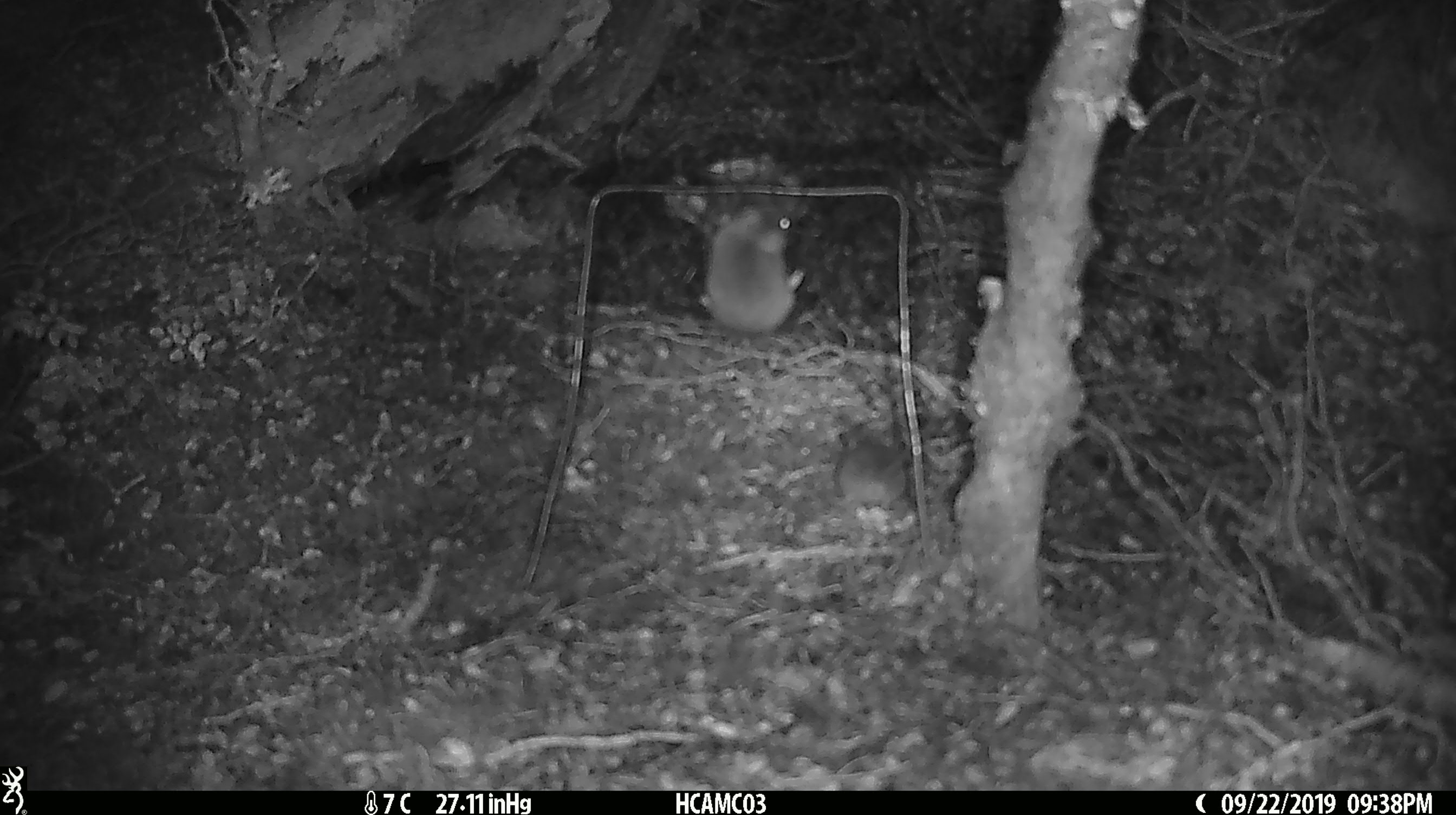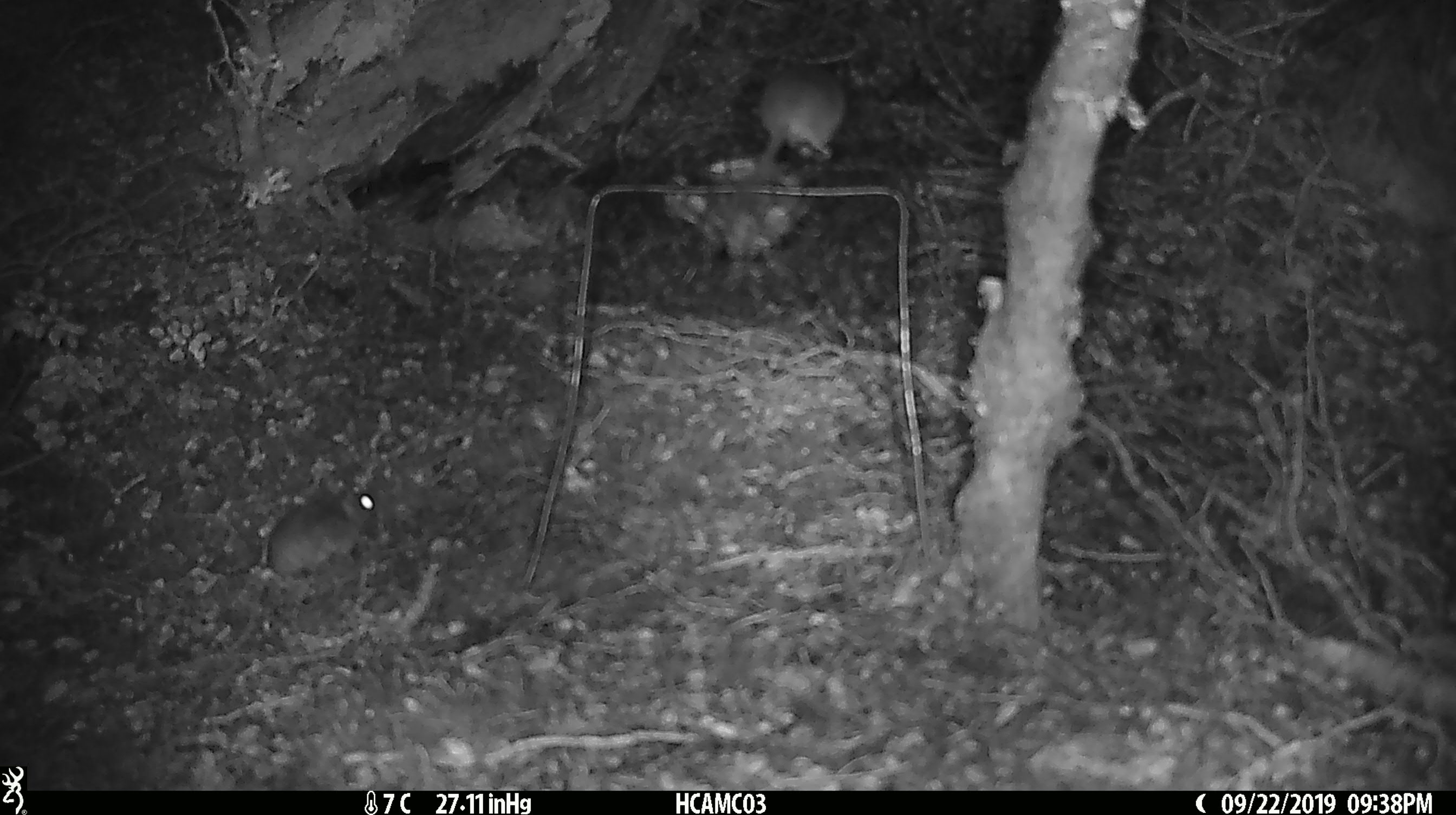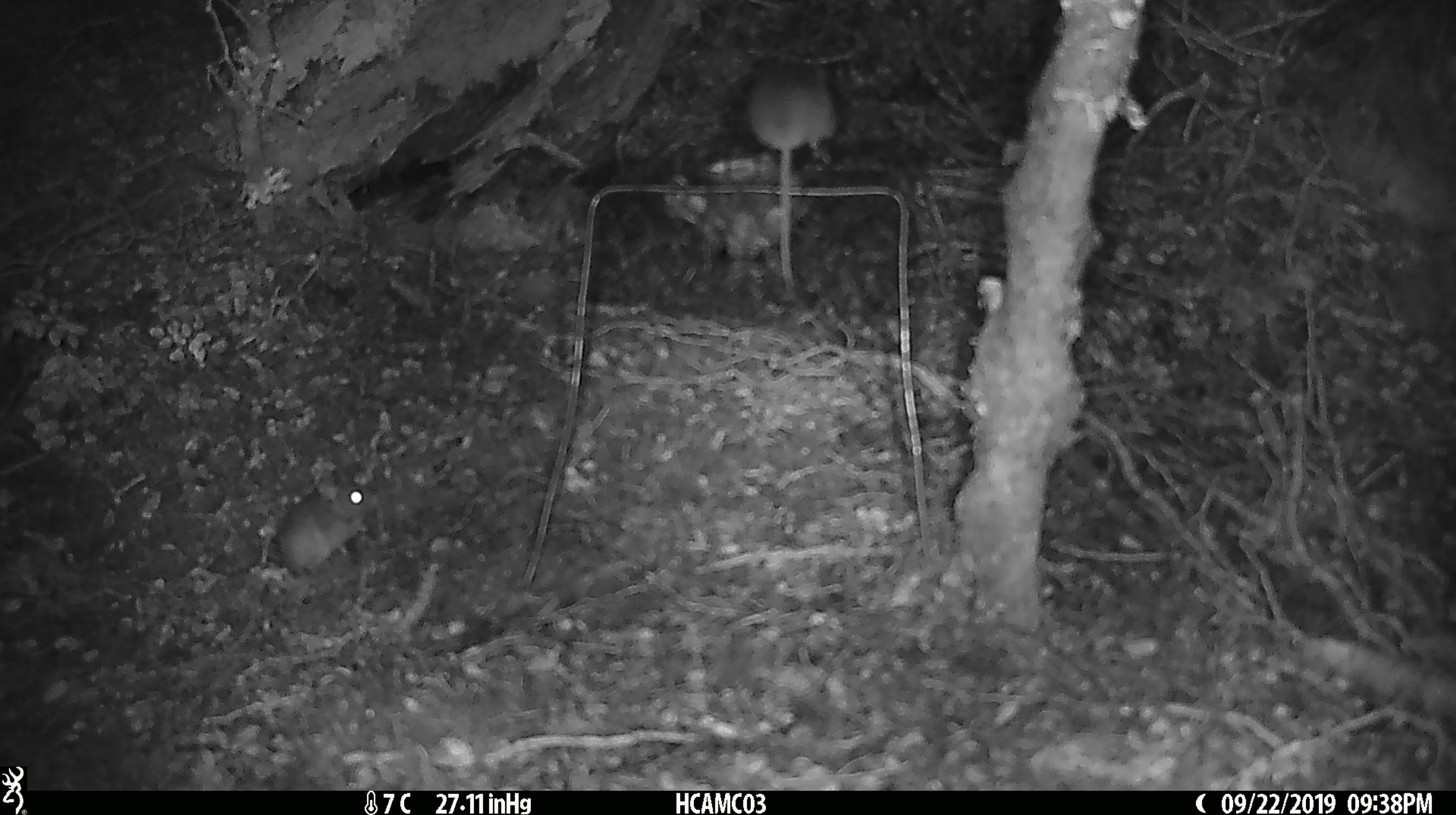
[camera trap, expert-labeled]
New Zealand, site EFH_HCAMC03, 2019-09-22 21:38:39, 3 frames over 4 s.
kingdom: Animalia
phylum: Chordata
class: Mammalia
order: Rodentia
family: Muridae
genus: Mus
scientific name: Mus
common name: mouse